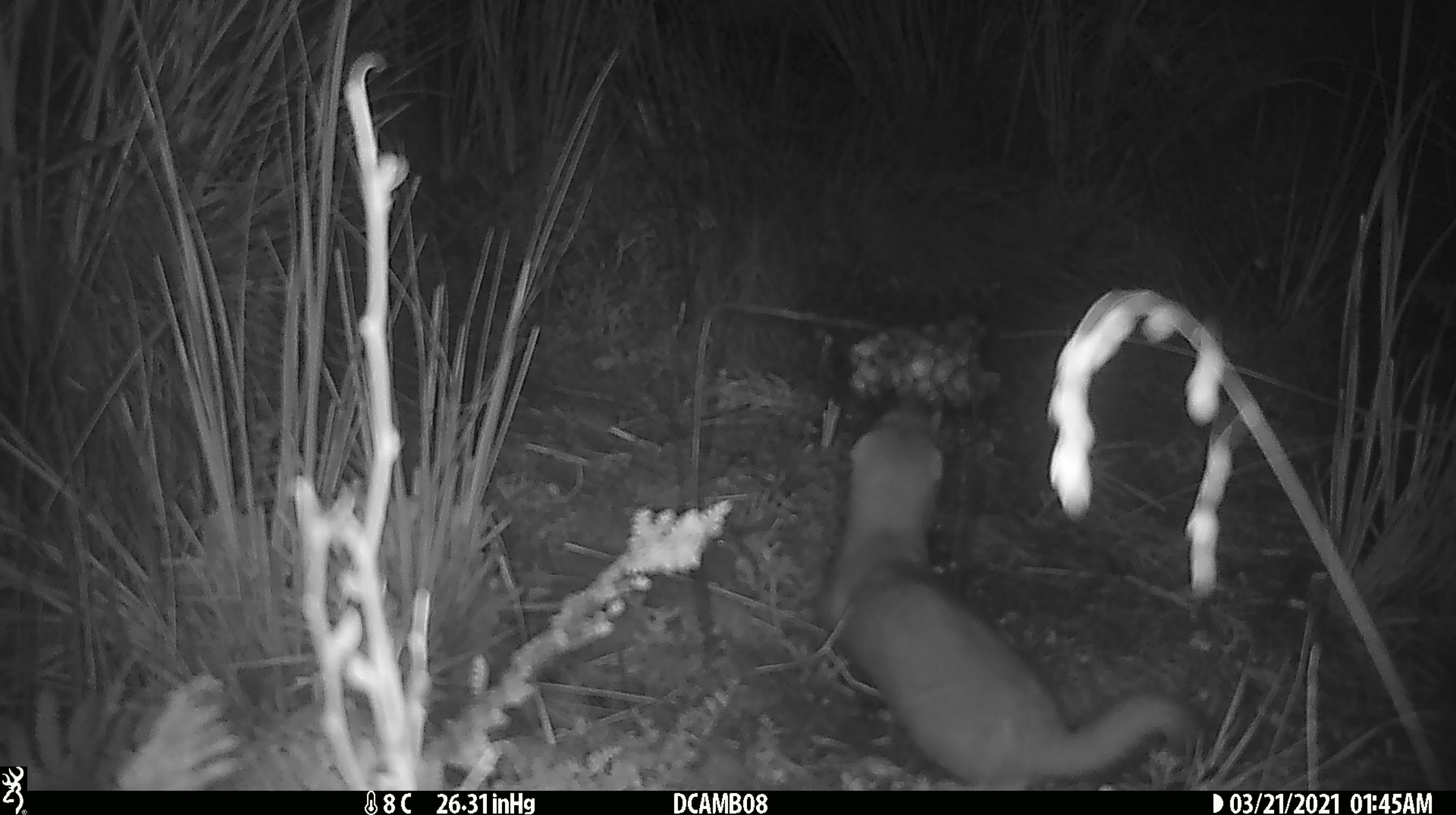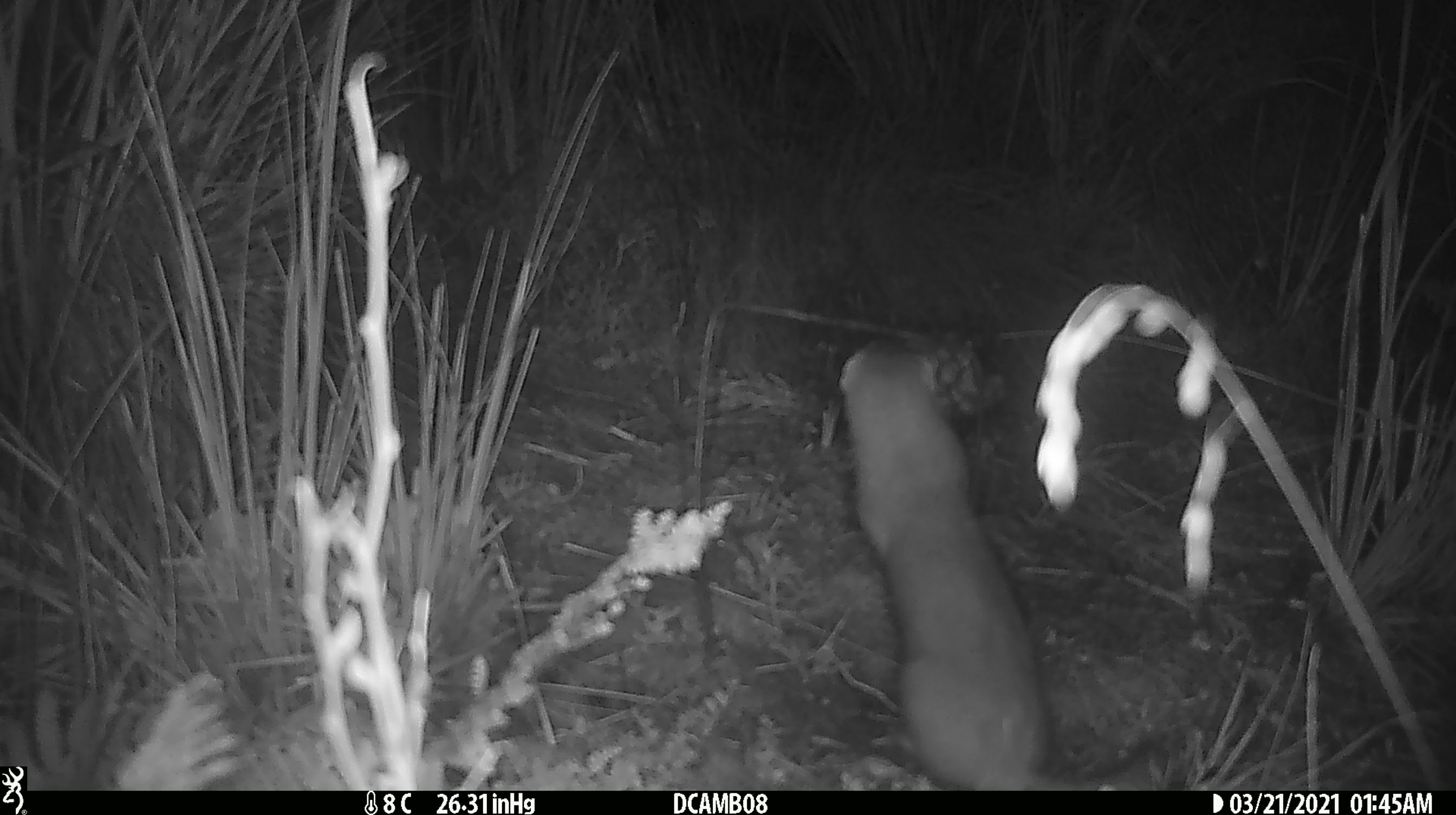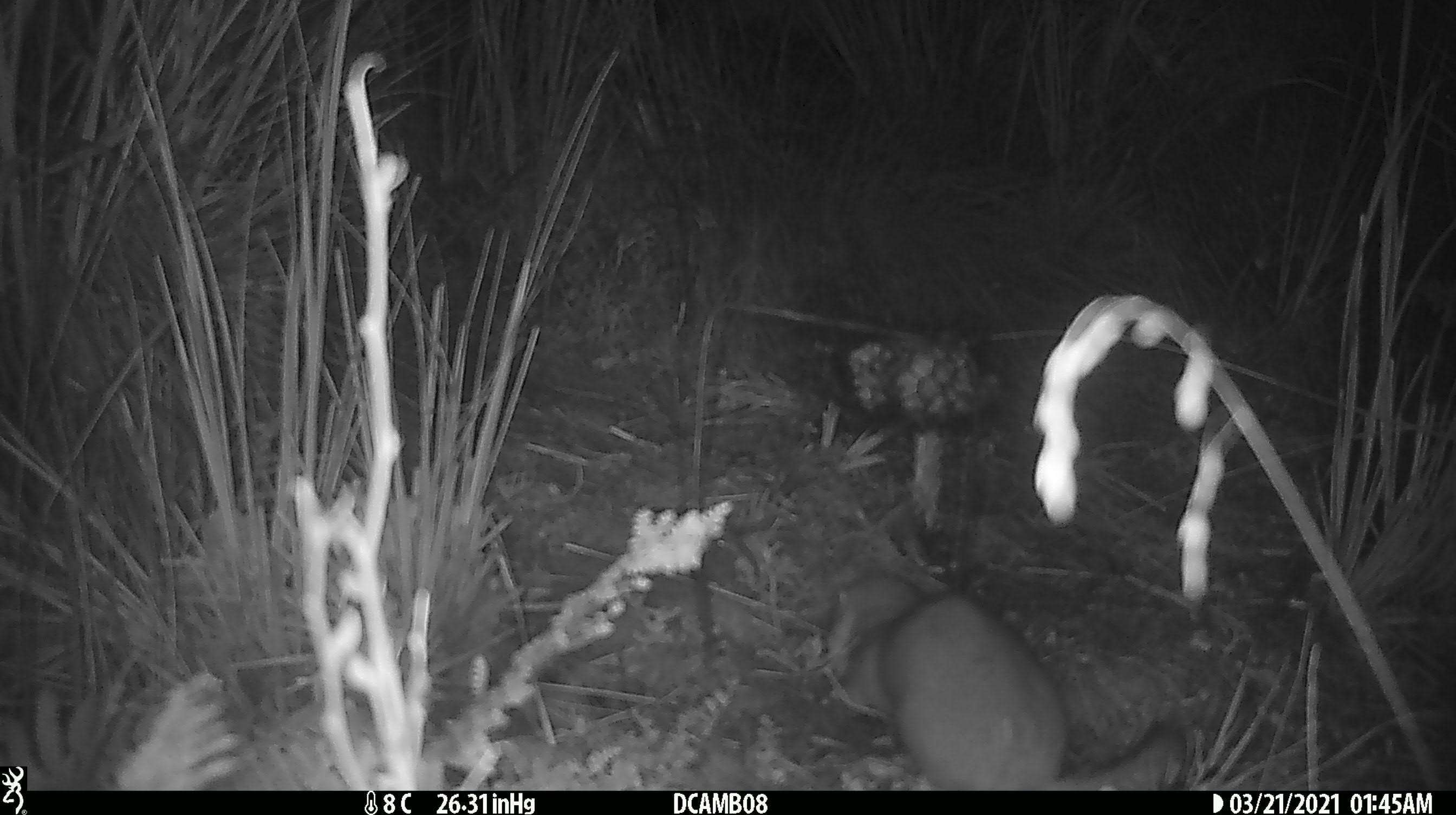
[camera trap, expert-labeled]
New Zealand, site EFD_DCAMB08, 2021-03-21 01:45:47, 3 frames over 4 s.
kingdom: Animalia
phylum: Chordata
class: Mammalia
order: Carnivora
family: Mustelidae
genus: Mustela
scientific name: Mustela erminea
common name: stoat